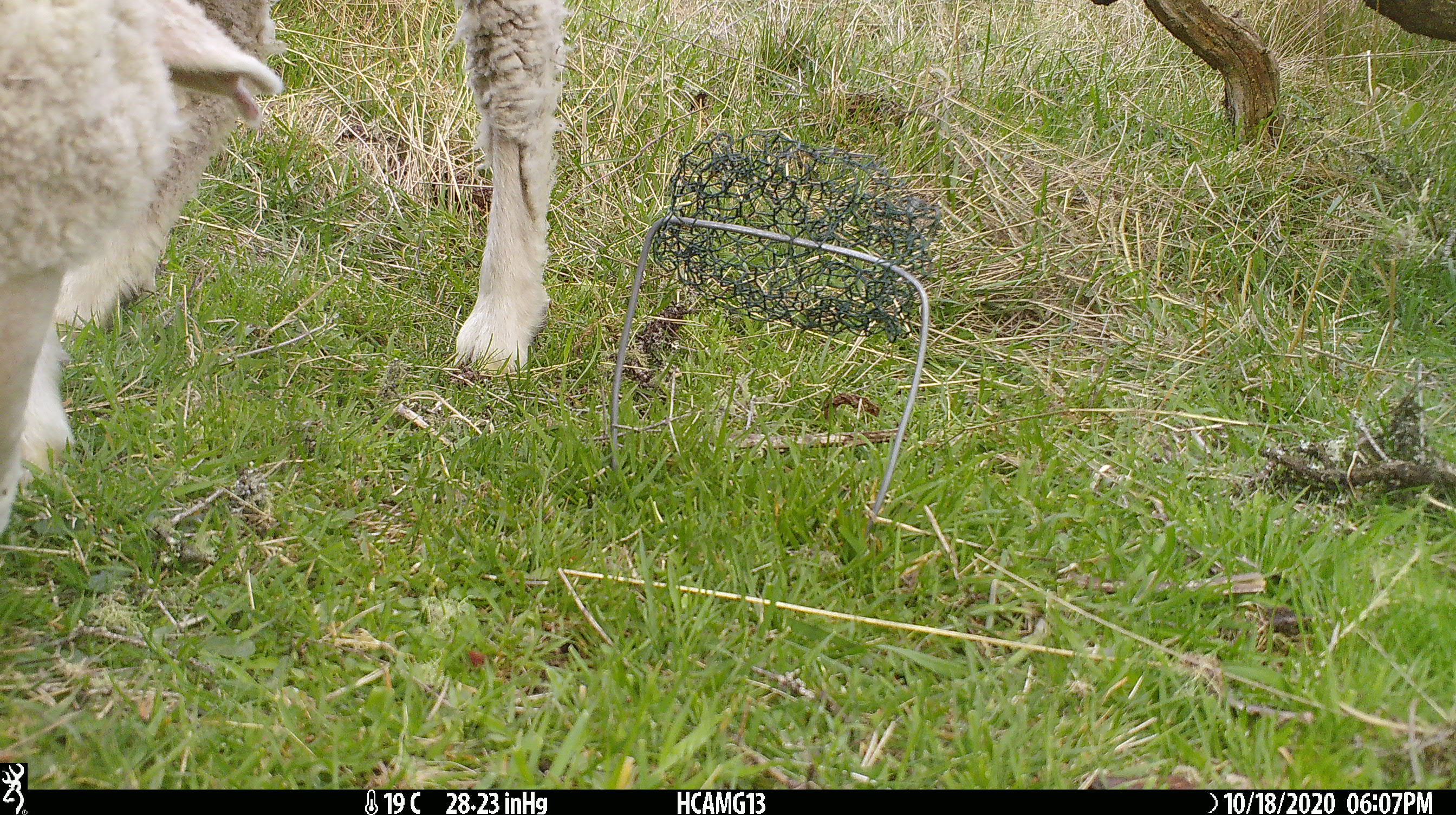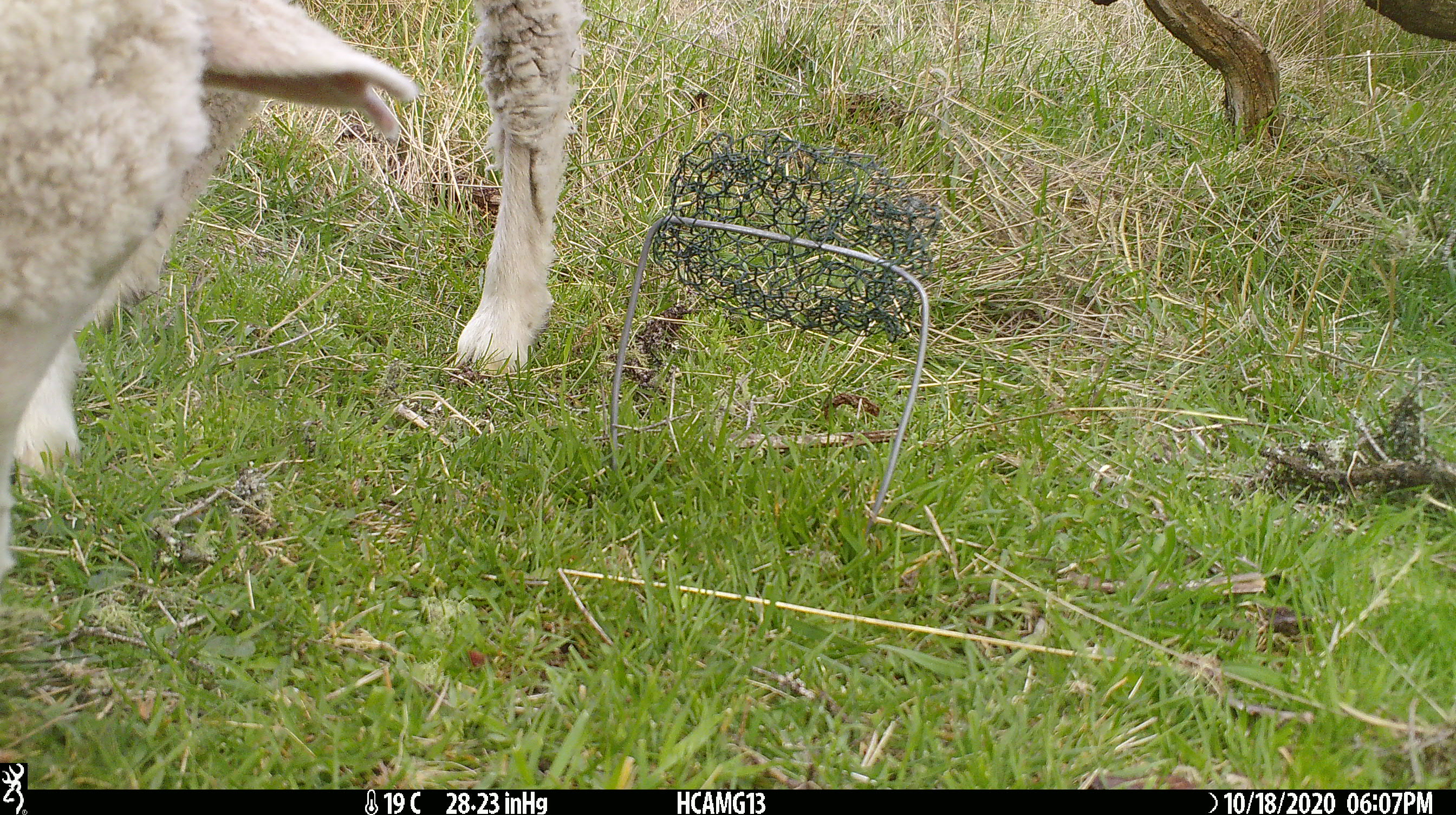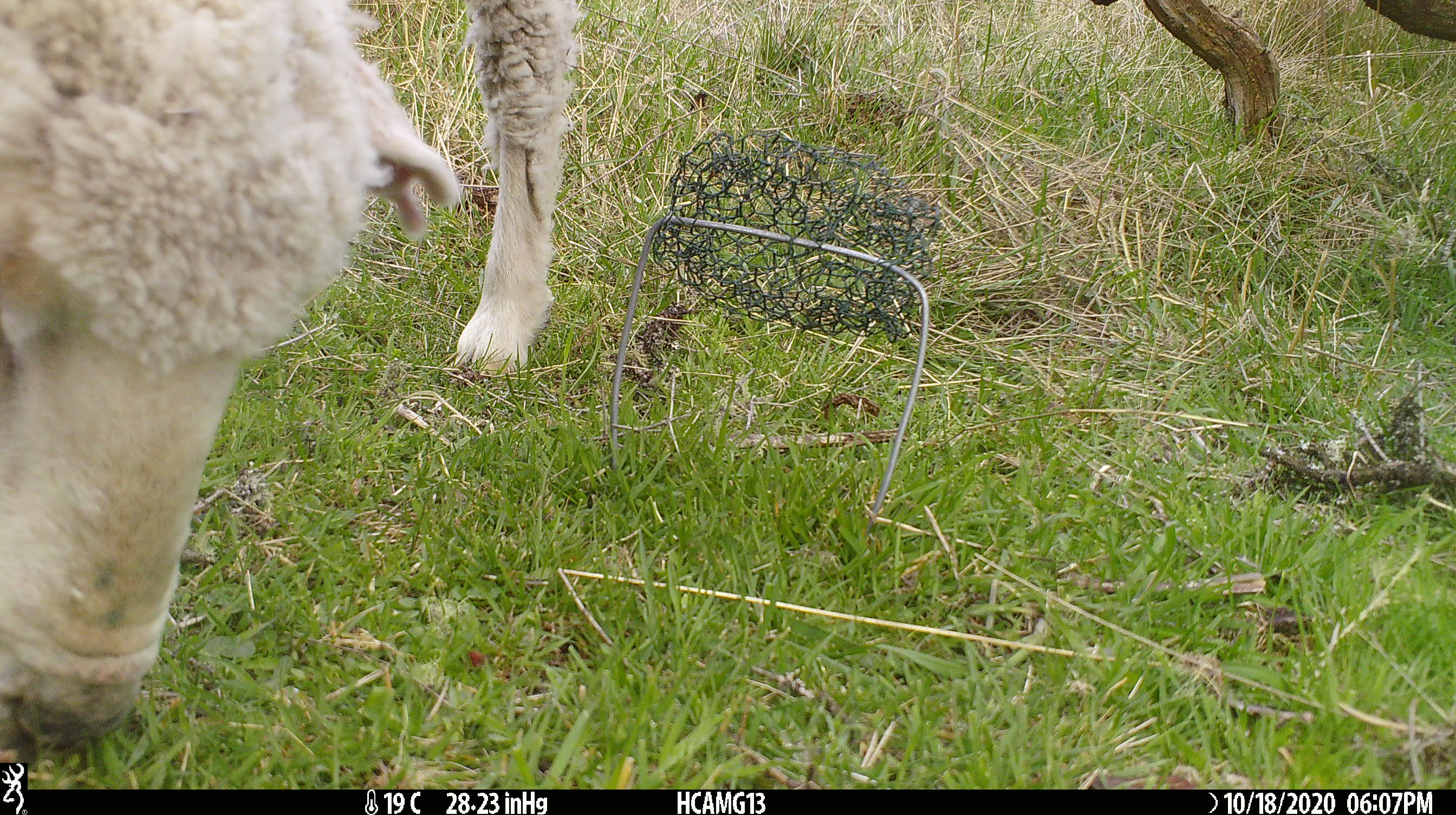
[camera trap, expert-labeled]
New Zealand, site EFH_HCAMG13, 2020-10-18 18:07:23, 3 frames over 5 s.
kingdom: Animalia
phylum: Chordata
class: Mammalia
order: Artiodactyla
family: Bovidae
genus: Ovis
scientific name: Ovis aries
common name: domestic sheep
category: sheep